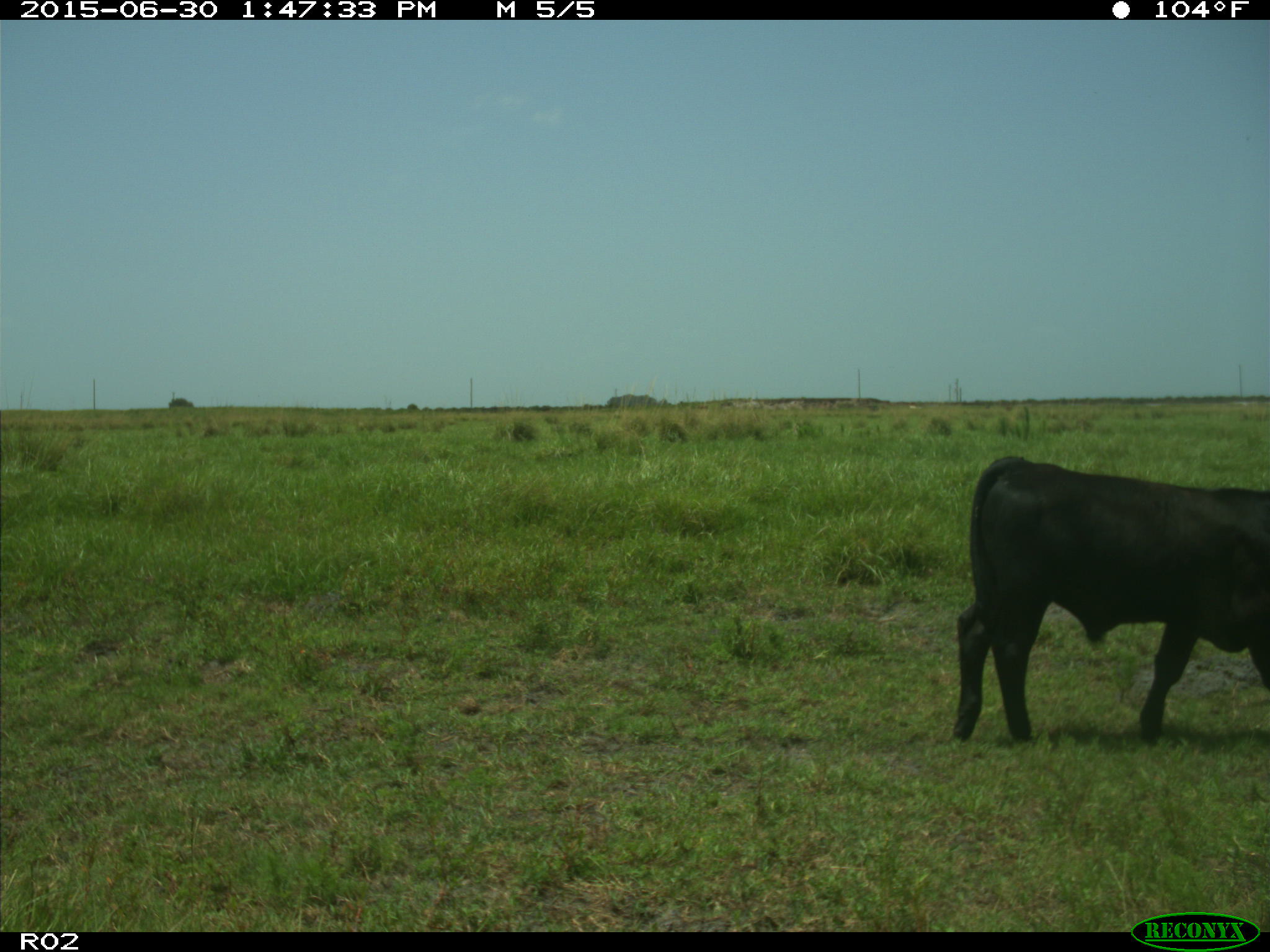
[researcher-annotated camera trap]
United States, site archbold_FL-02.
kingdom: Animalia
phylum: Chordata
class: Mammalia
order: Artiodactyla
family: Bovidae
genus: Bos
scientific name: Bos taurus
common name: domestic cow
Bos taurus (domestic cow).